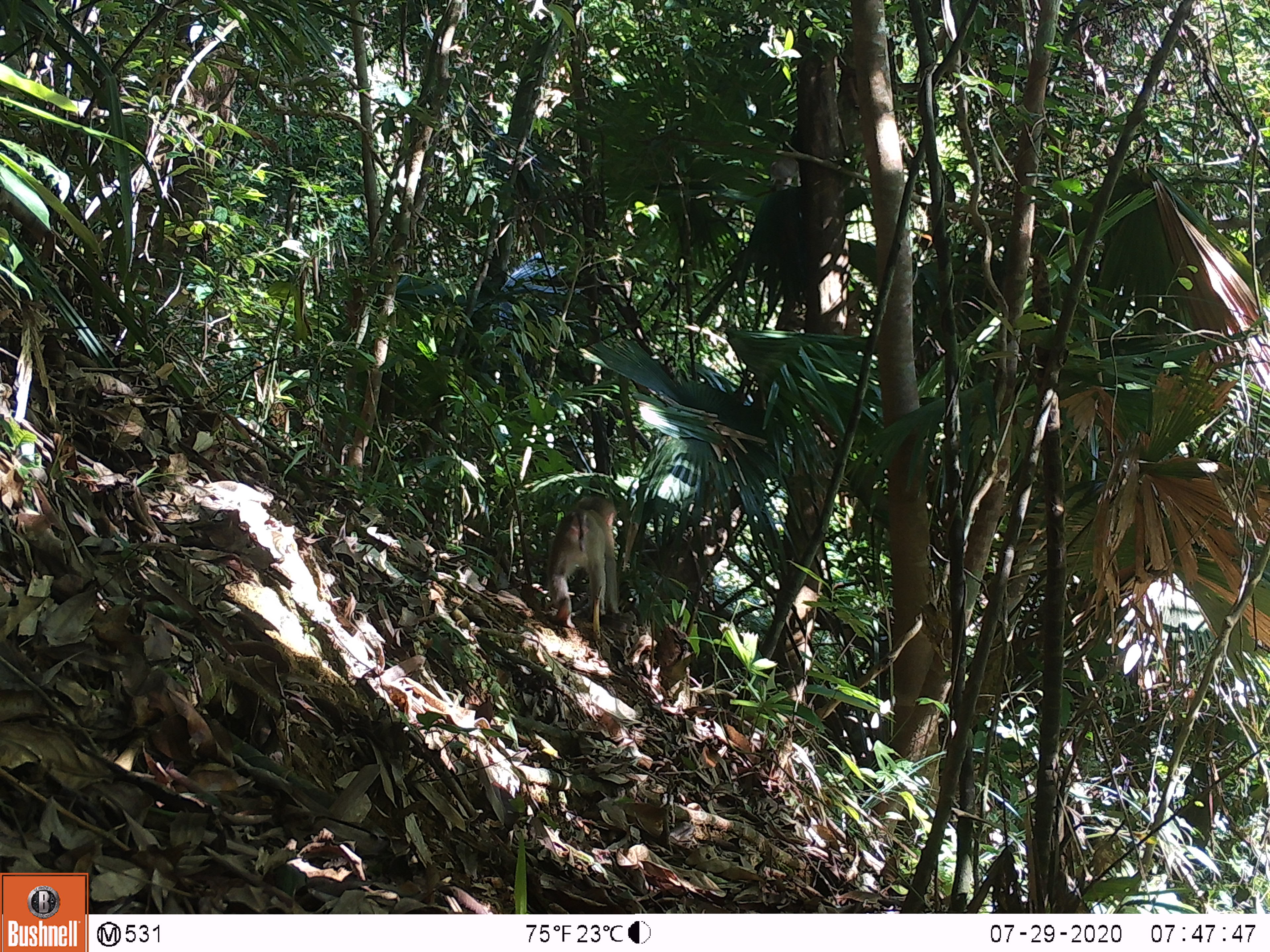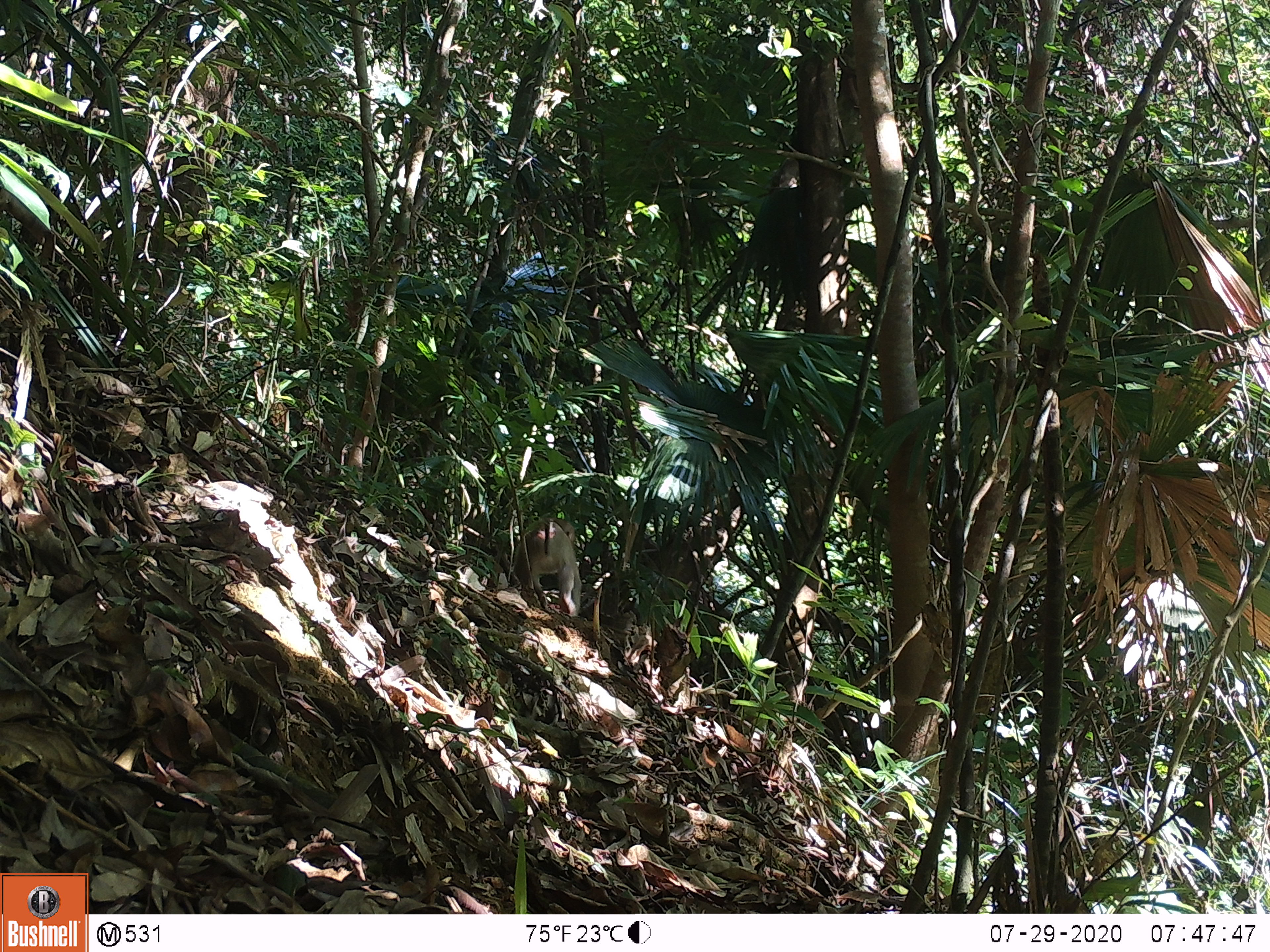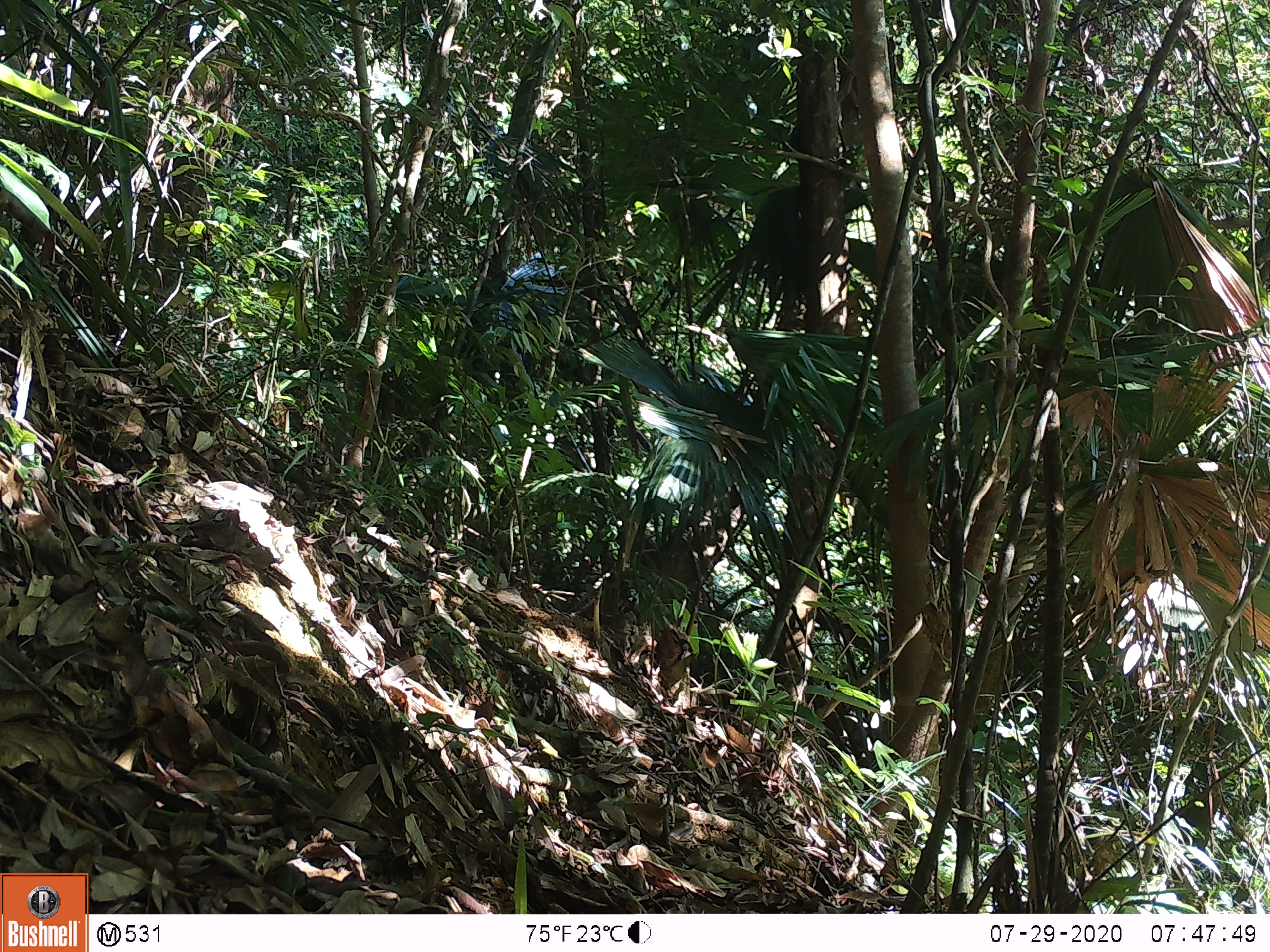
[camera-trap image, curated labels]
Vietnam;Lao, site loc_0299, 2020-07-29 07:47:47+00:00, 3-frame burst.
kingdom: Animalia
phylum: Chordata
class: Mammalia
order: Primates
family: Cercopithecidae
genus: Macaca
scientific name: Macaca nemestrina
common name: pig-tailed macaque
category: pig tailed macaque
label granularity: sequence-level